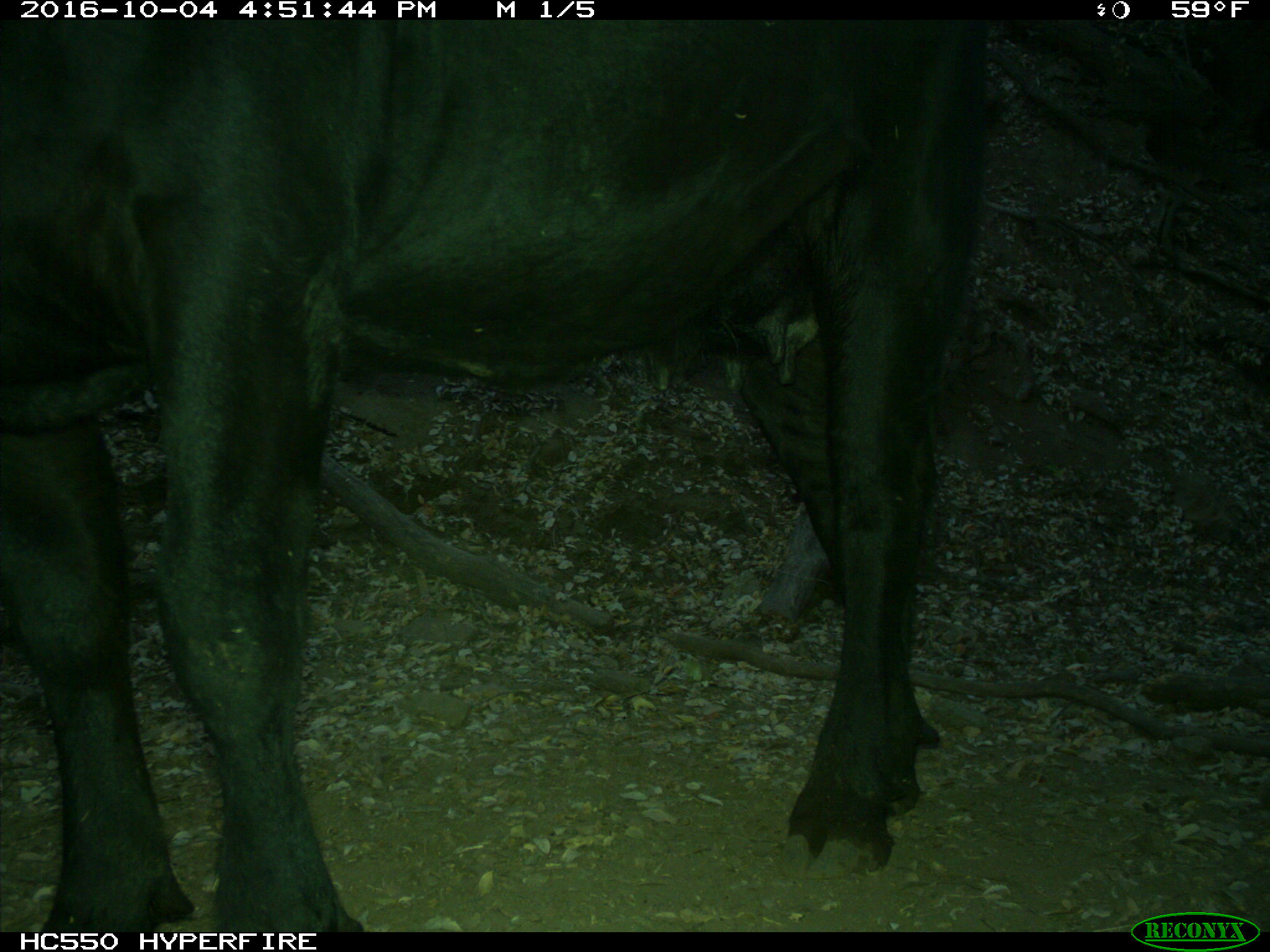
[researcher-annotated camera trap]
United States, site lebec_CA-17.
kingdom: Animalia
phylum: Chordata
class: Mammalia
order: Artiodactyla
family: Bovidae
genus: Bos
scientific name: Bos taurus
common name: domestic cow